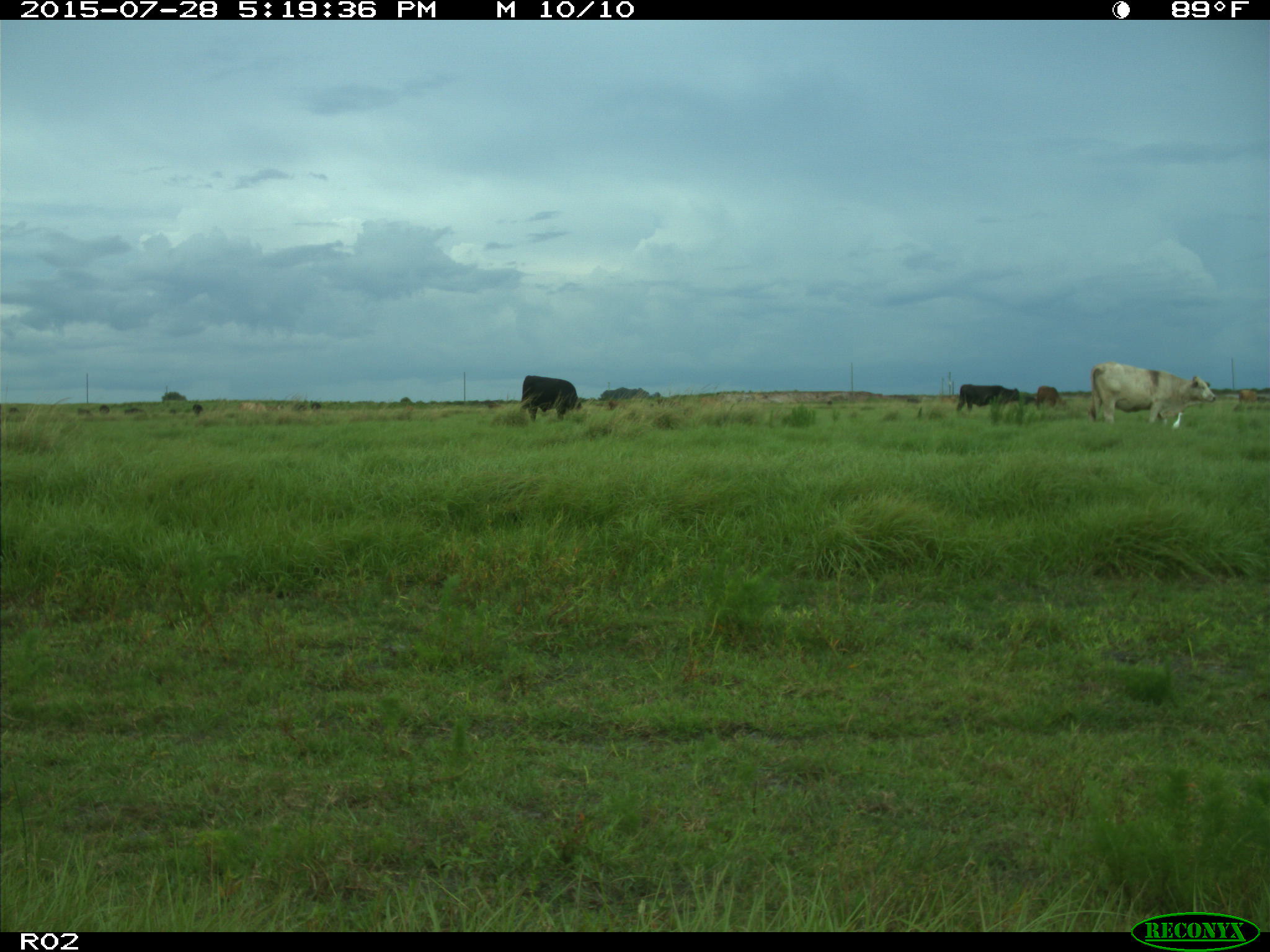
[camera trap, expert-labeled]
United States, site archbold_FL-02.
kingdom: Animalia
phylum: Chordata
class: Mammalia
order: Artiodactyla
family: Bovidae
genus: Bos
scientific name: Bos taurus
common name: domestic cow